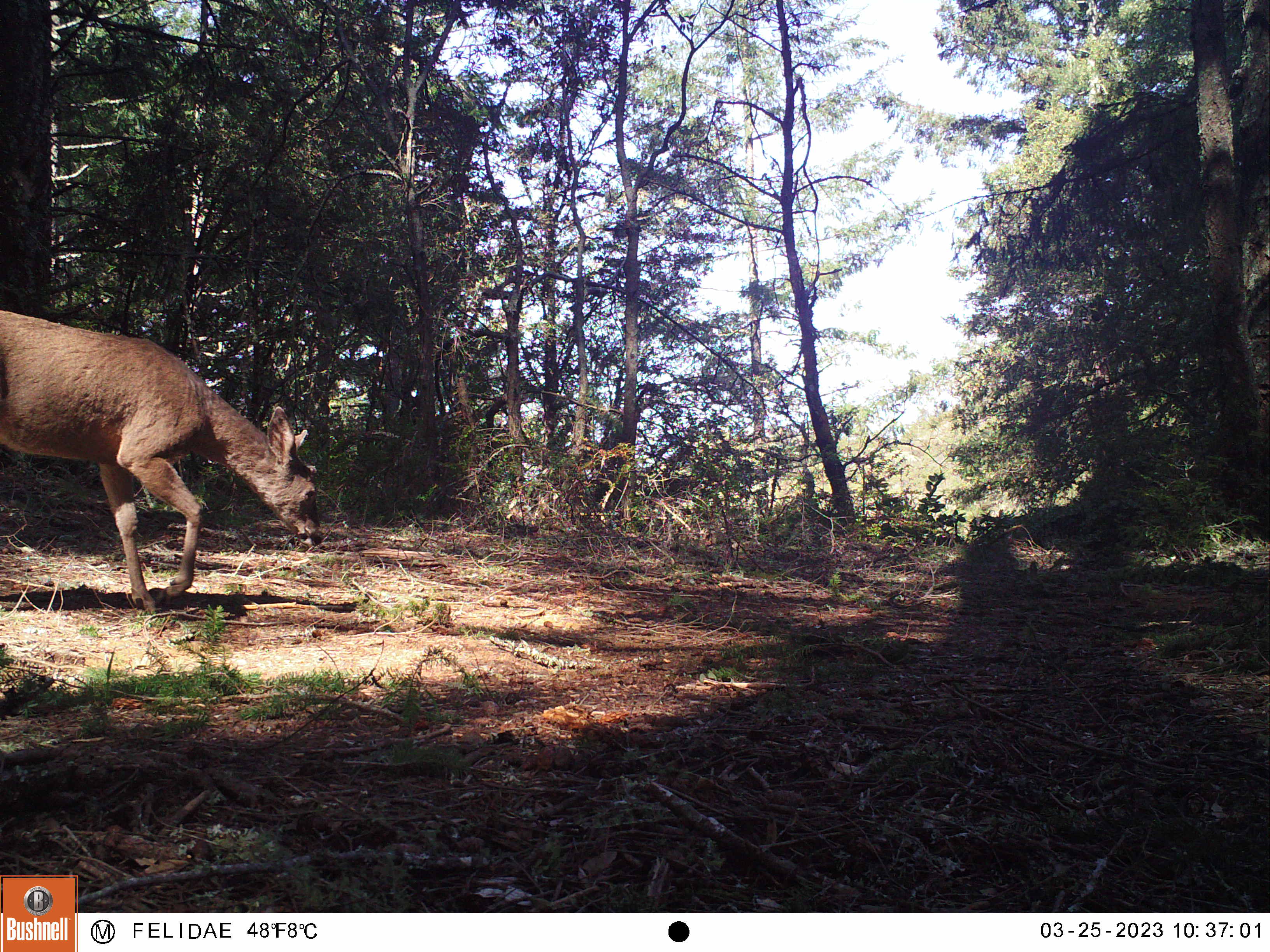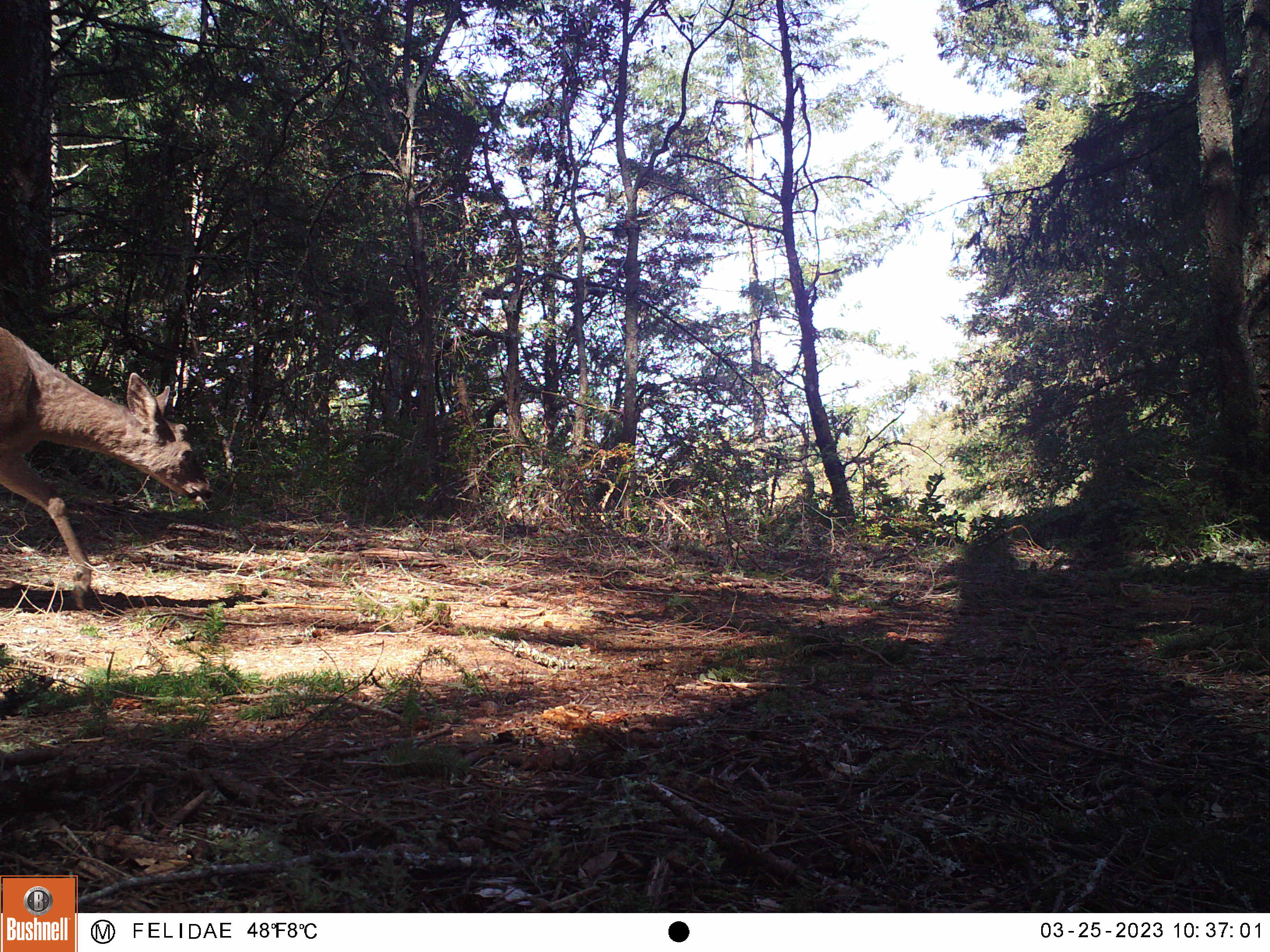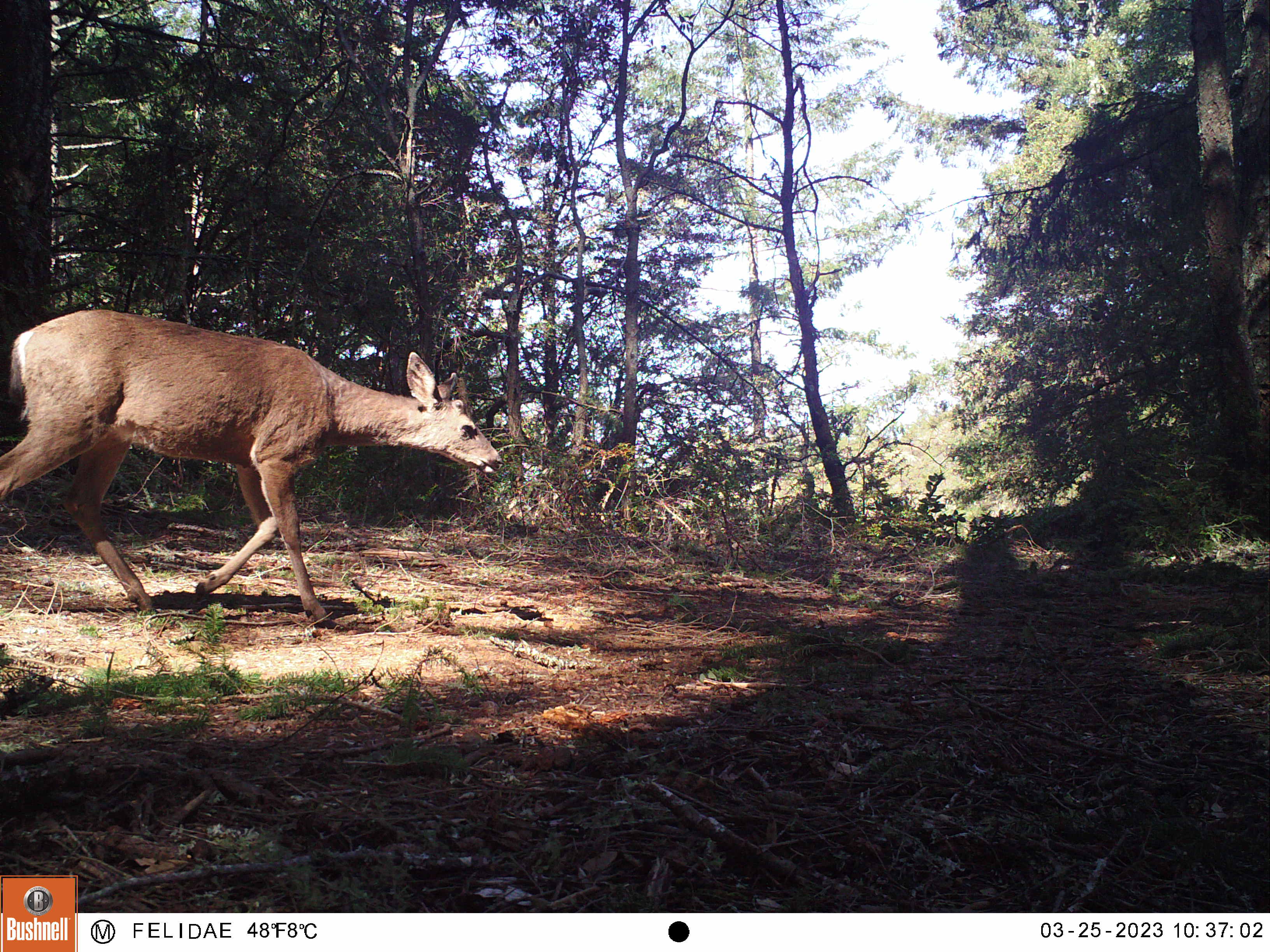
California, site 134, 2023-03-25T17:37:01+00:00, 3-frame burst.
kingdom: Animalia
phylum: Chordata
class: Mammalia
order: Artiodactyla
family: Cervidae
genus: Odocoileus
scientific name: Odocoileus hemionus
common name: mule deer